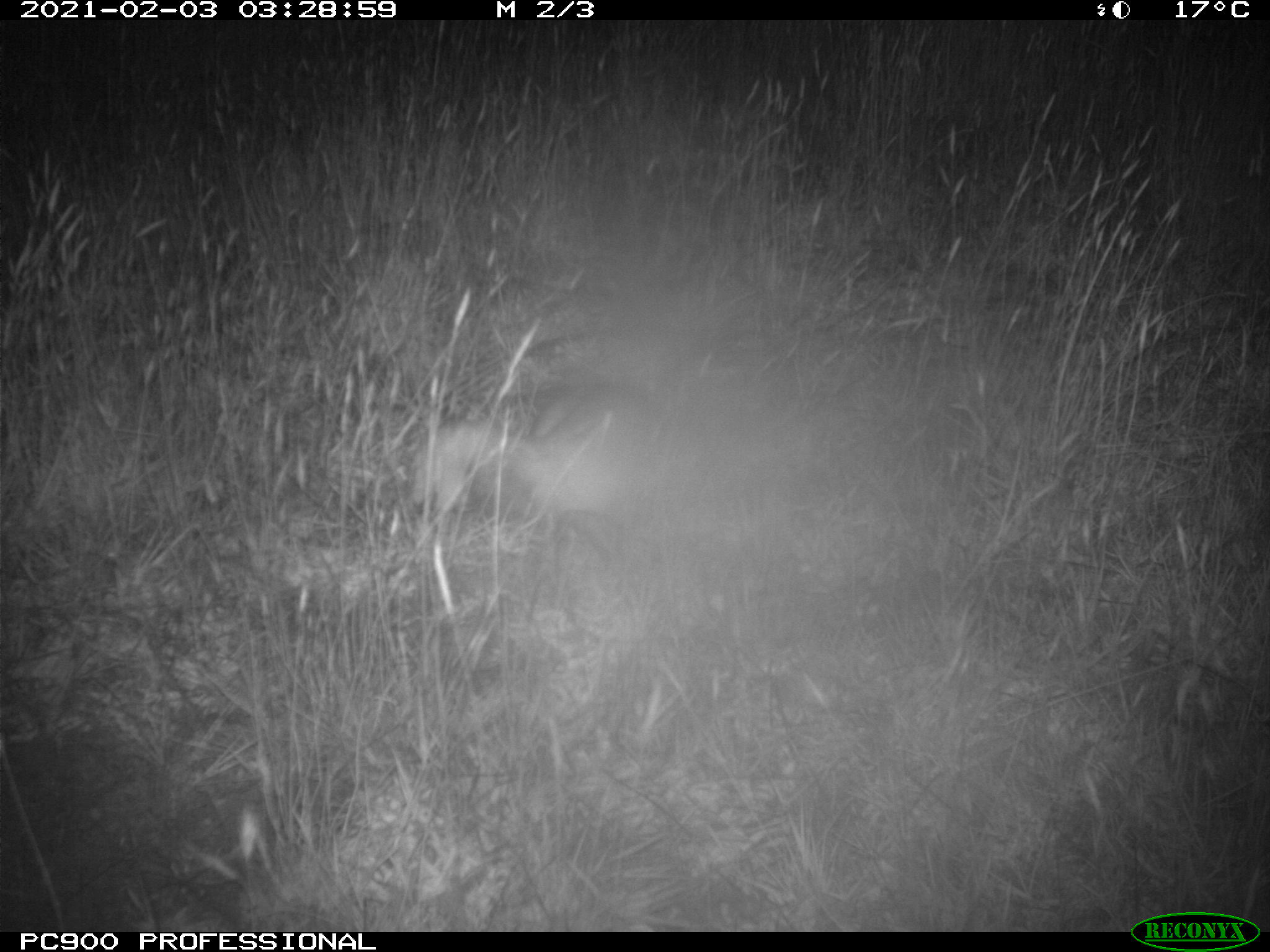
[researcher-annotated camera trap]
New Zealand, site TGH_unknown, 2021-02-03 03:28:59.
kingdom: Animalia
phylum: Chordata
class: Mammalia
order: Carnivora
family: Mustelidae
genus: Mustela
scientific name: Mustela furo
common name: ferret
Ferret (Mustela furo).